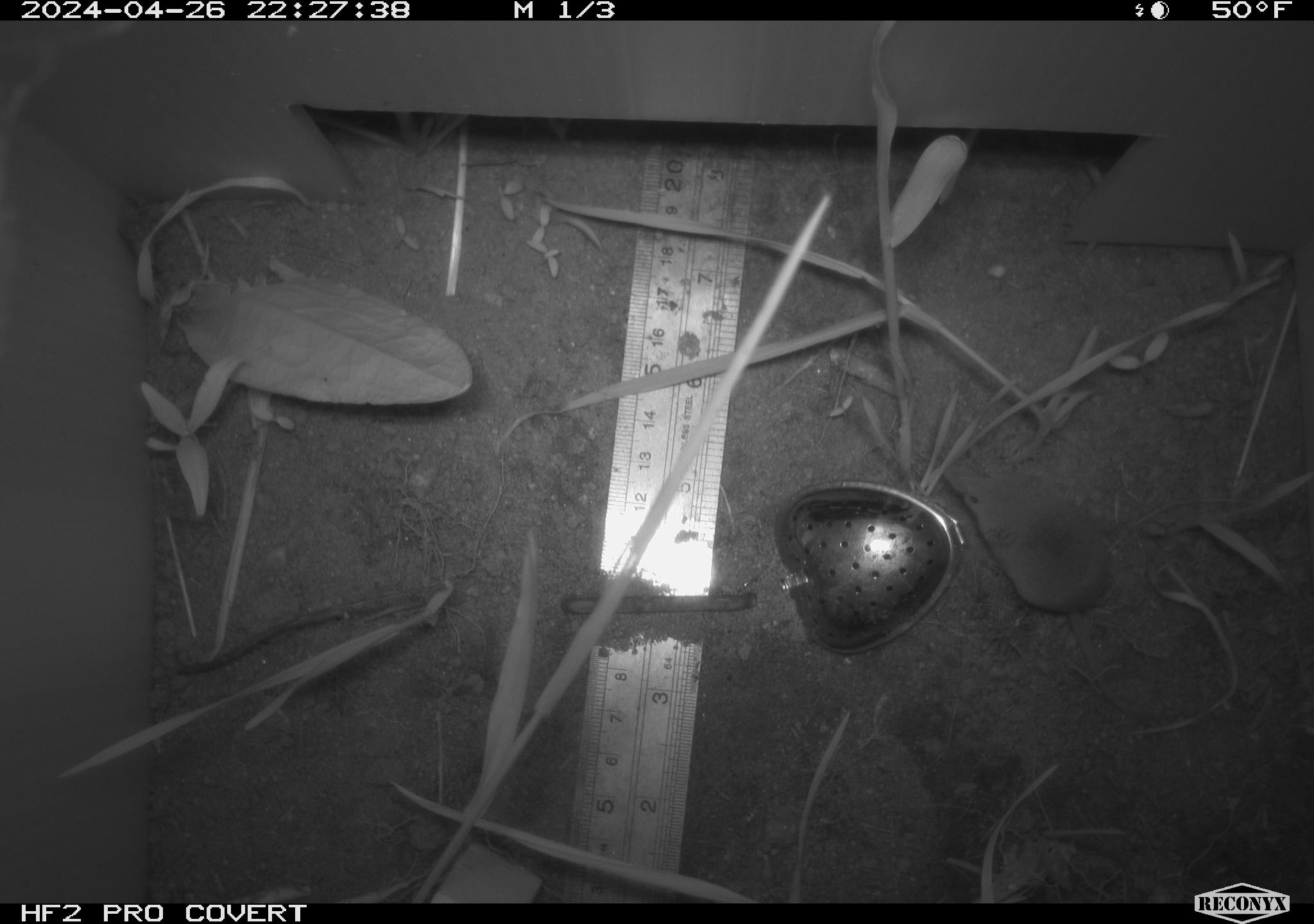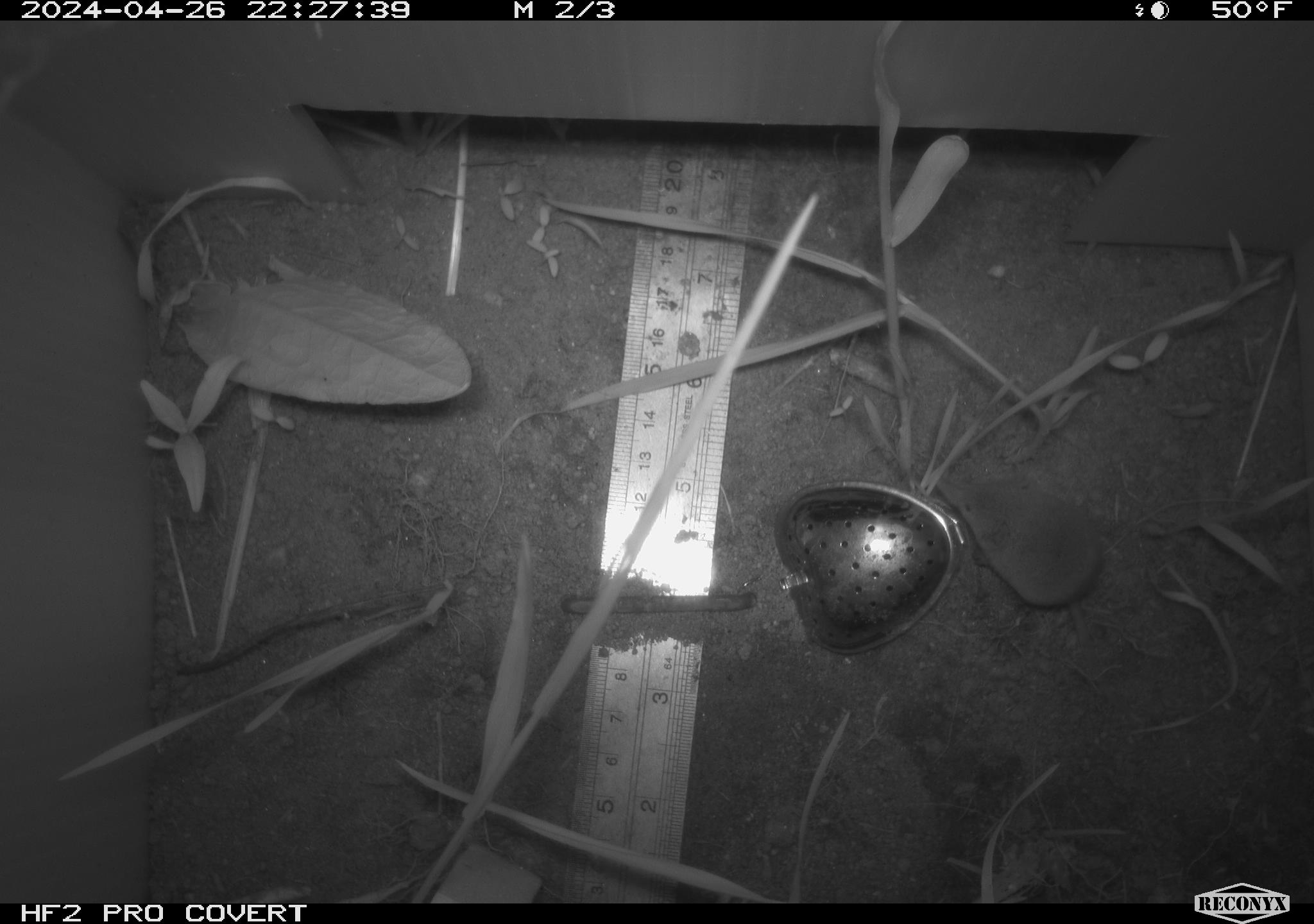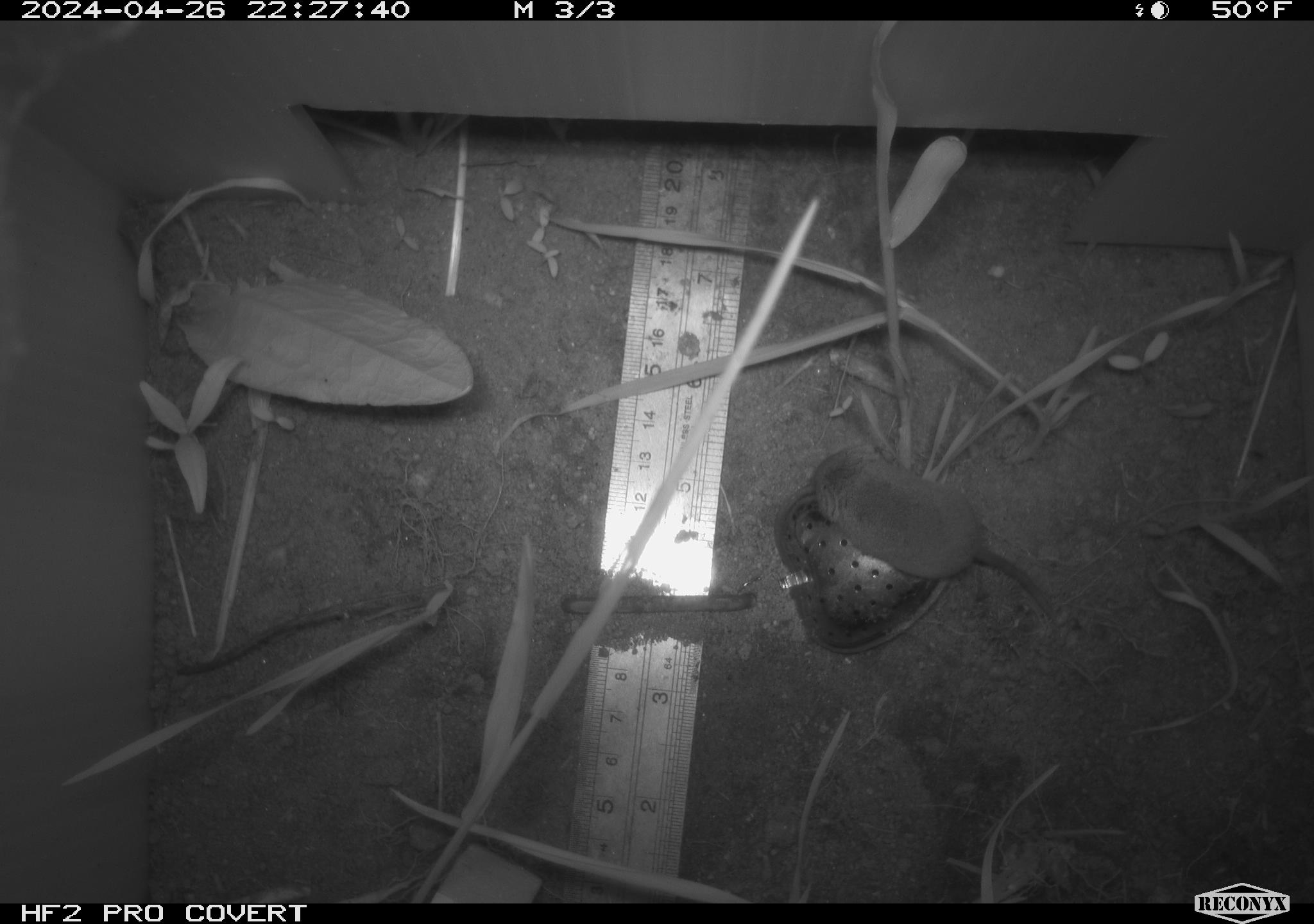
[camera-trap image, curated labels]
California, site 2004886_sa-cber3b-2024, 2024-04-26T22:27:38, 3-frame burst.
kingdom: Animalia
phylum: Chordata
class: Mammalia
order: Eulipotyphla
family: Soricidae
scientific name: Soricidae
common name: shrews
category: soricidae family